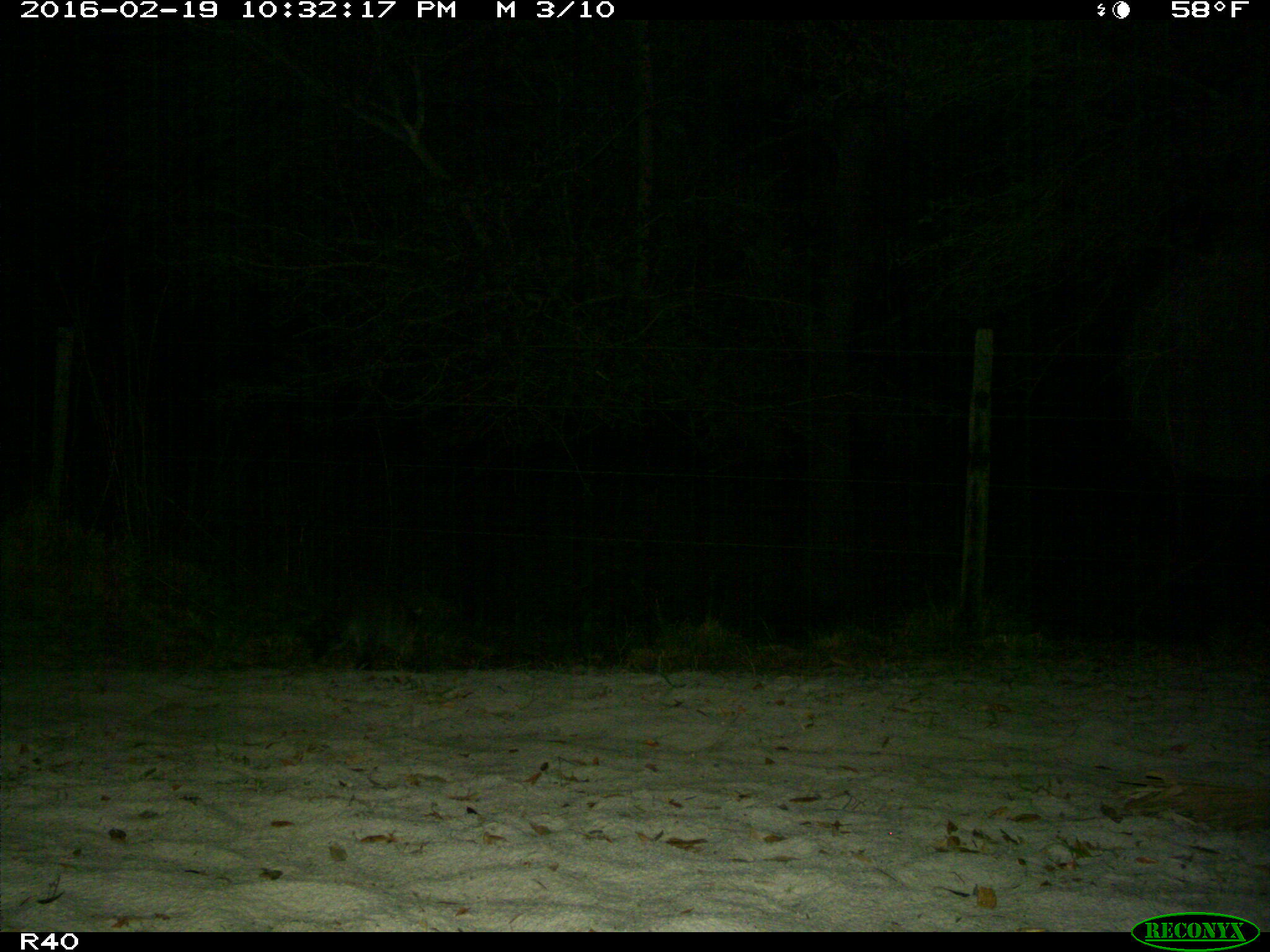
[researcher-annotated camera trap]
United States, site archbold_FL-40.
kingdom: Animalia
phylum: Chordata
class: Mammalia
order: Carnivora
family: Procyonidae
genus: Procyon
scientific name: Procyon lotor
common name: common raccoon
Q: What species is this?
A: Procyon lotor (common raccoon).